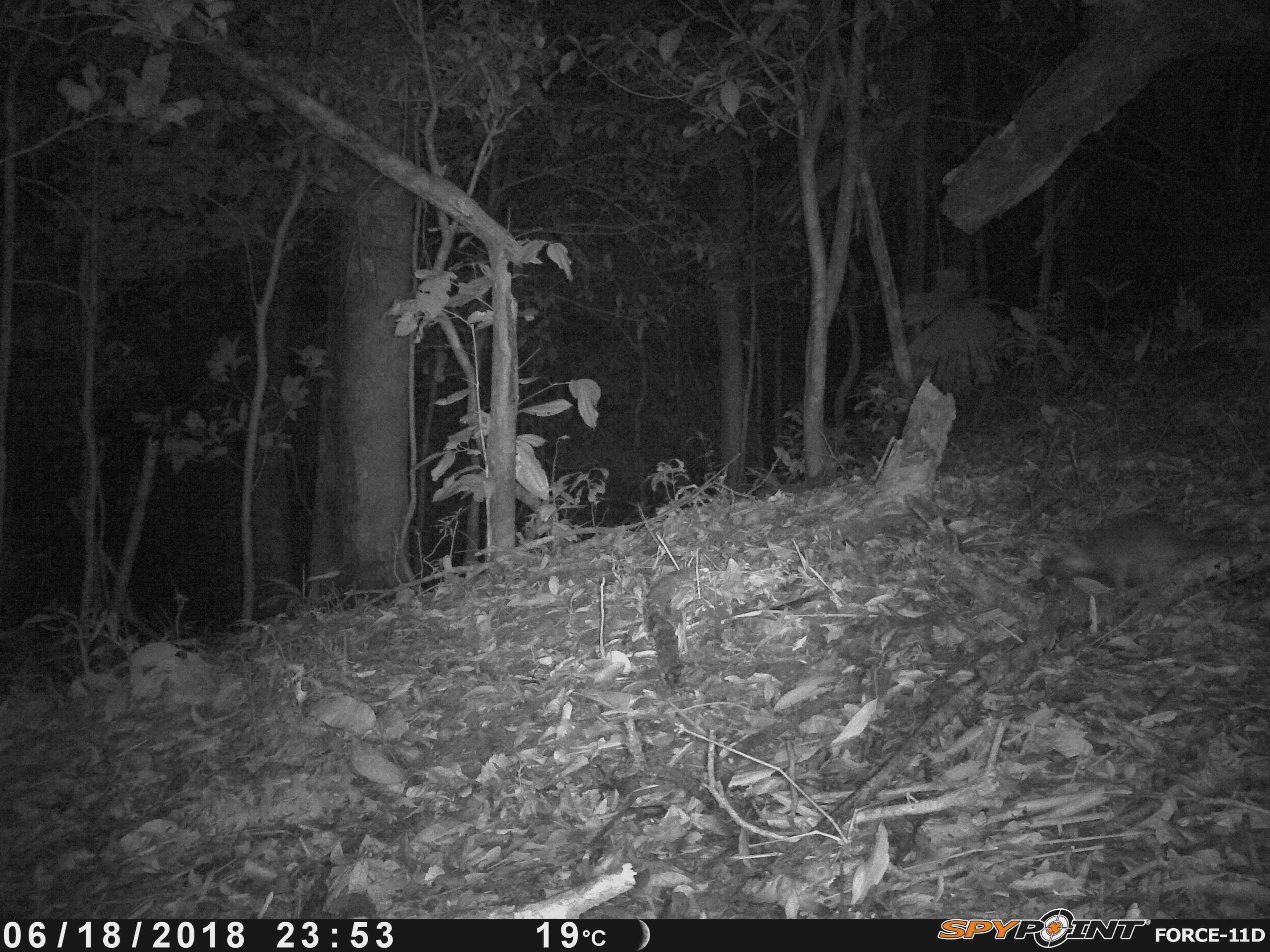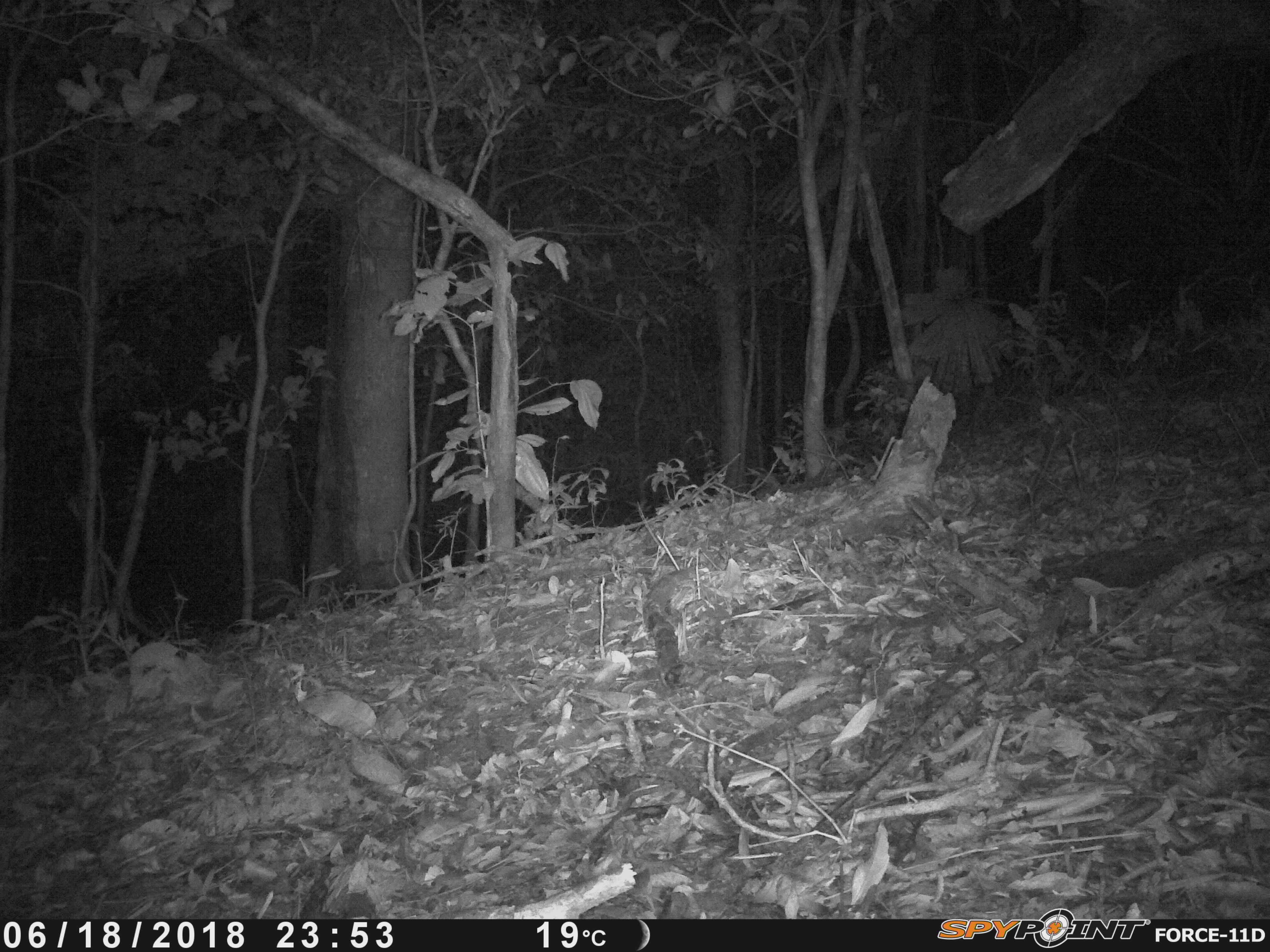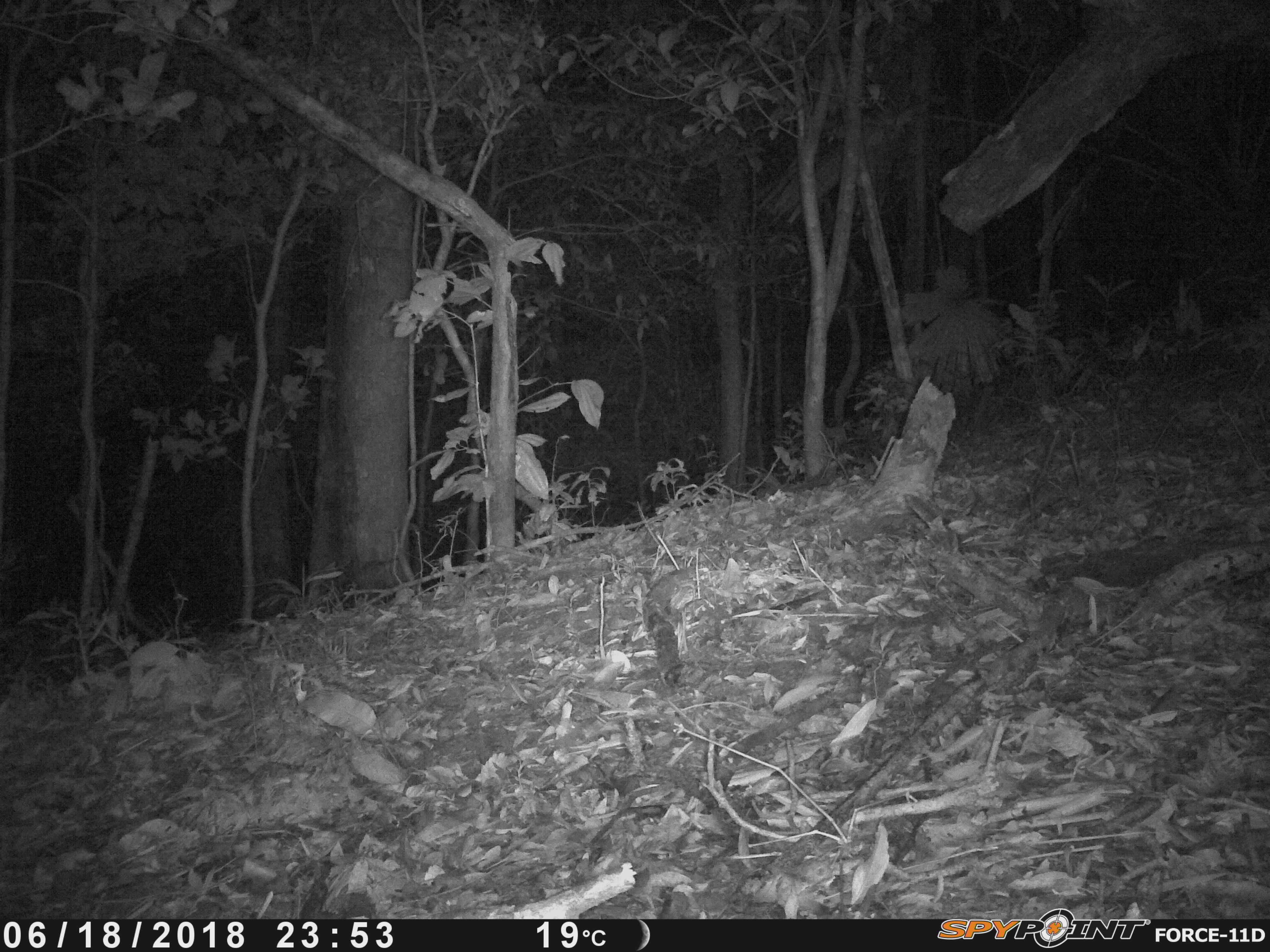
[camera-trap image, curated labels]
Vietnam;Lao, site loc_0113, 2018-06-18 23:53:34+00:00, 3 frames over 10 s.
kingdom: Animalia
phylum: Chordata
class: Mammalia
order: Carnivora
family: Mustelidae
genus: Melogale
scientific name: Melogale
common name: ferret badger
Ferret badger (Melogale). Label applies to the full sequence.